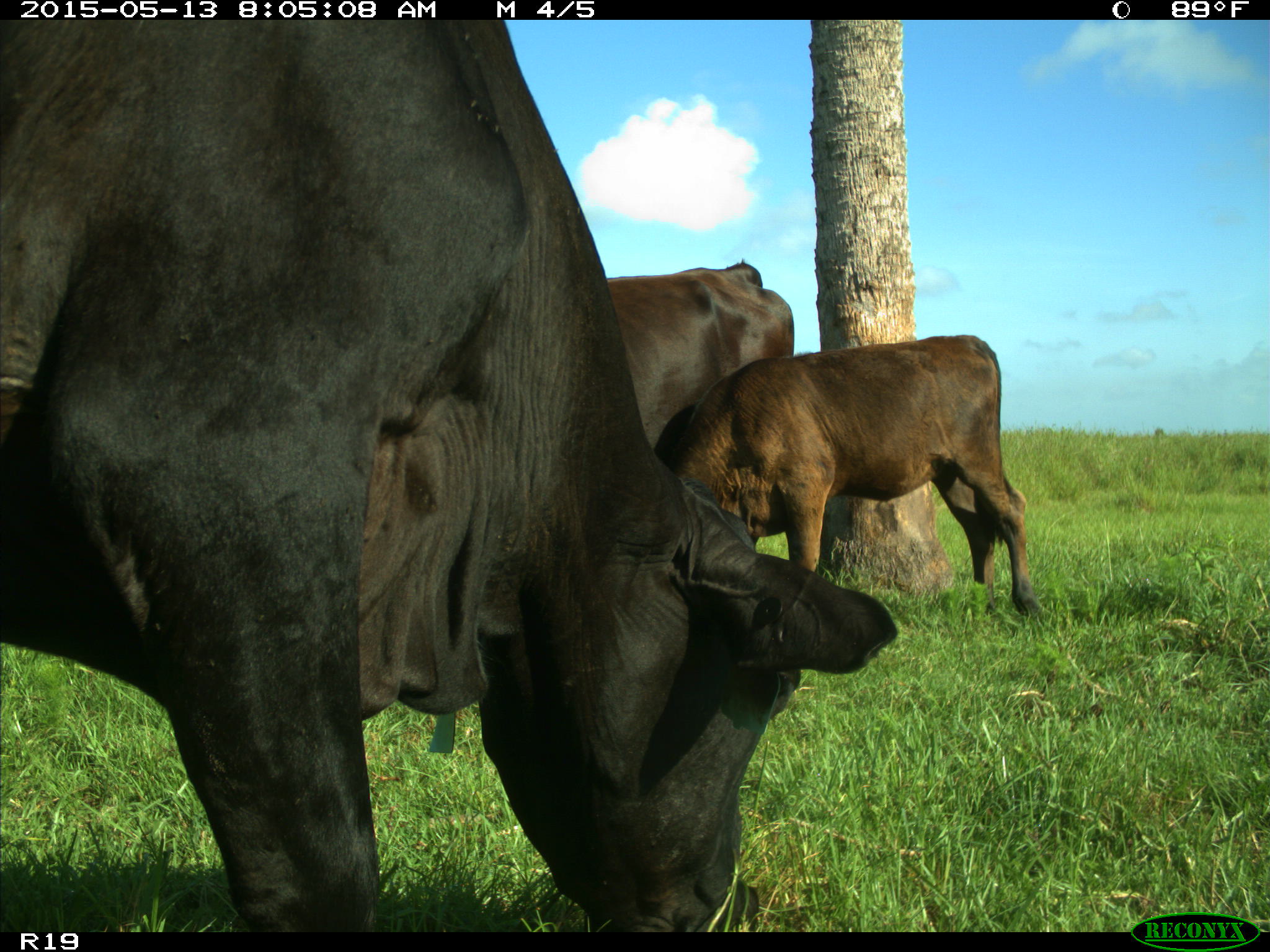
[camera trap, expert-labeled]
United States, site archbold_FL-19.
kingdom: Animalia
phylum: Chordata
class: Mammalia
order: Artiodactyla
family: Bovidae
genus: Bos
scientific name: Bos taurus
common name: domestic cow